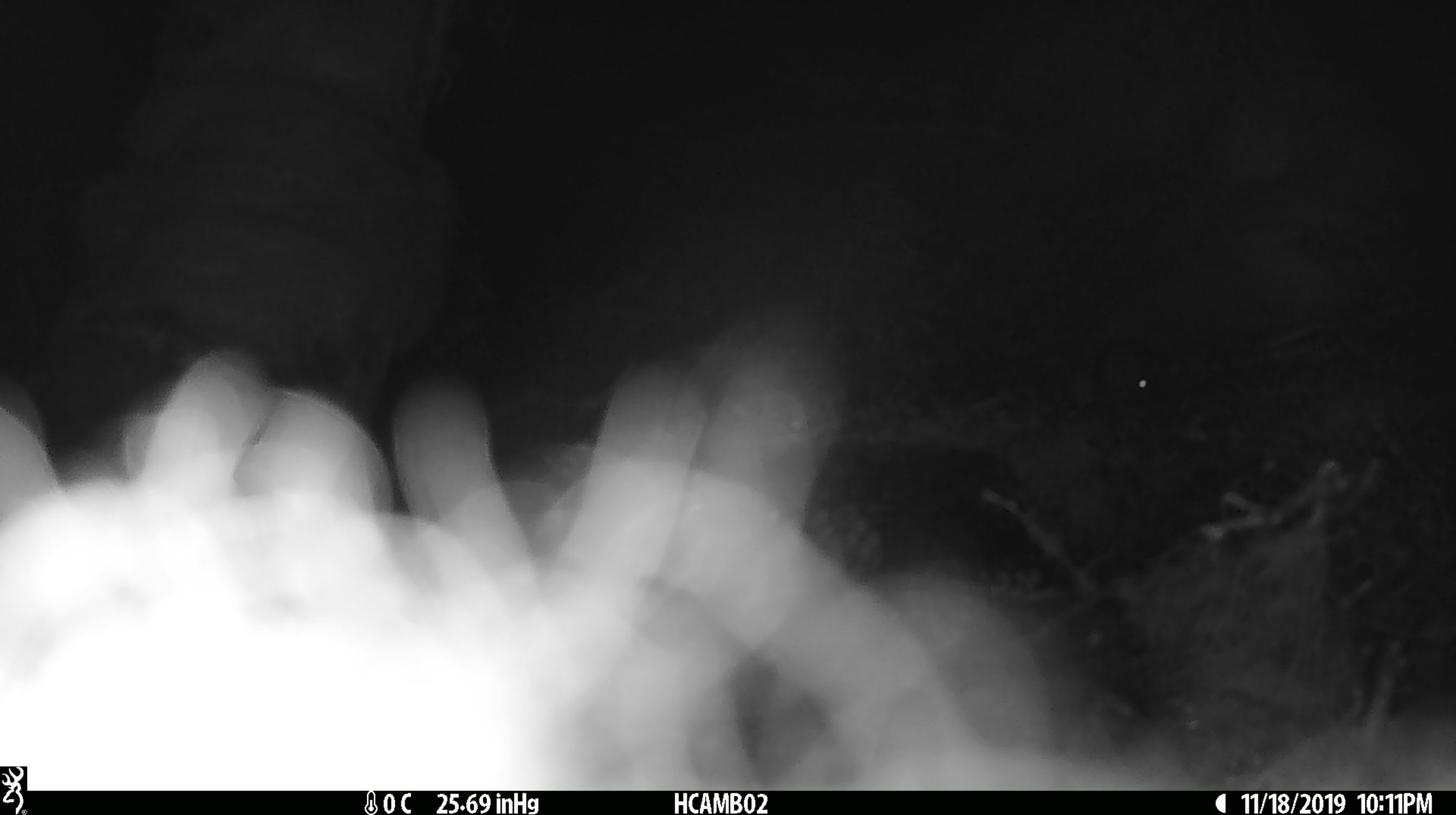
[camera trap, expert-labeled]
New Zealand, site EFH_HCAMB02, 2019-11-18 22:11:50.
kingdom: Animalia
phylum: Chordata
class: Mammalia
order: Rodentia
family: Muridae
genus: Mus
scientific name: Mus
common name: mouse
Mouse (Mus).